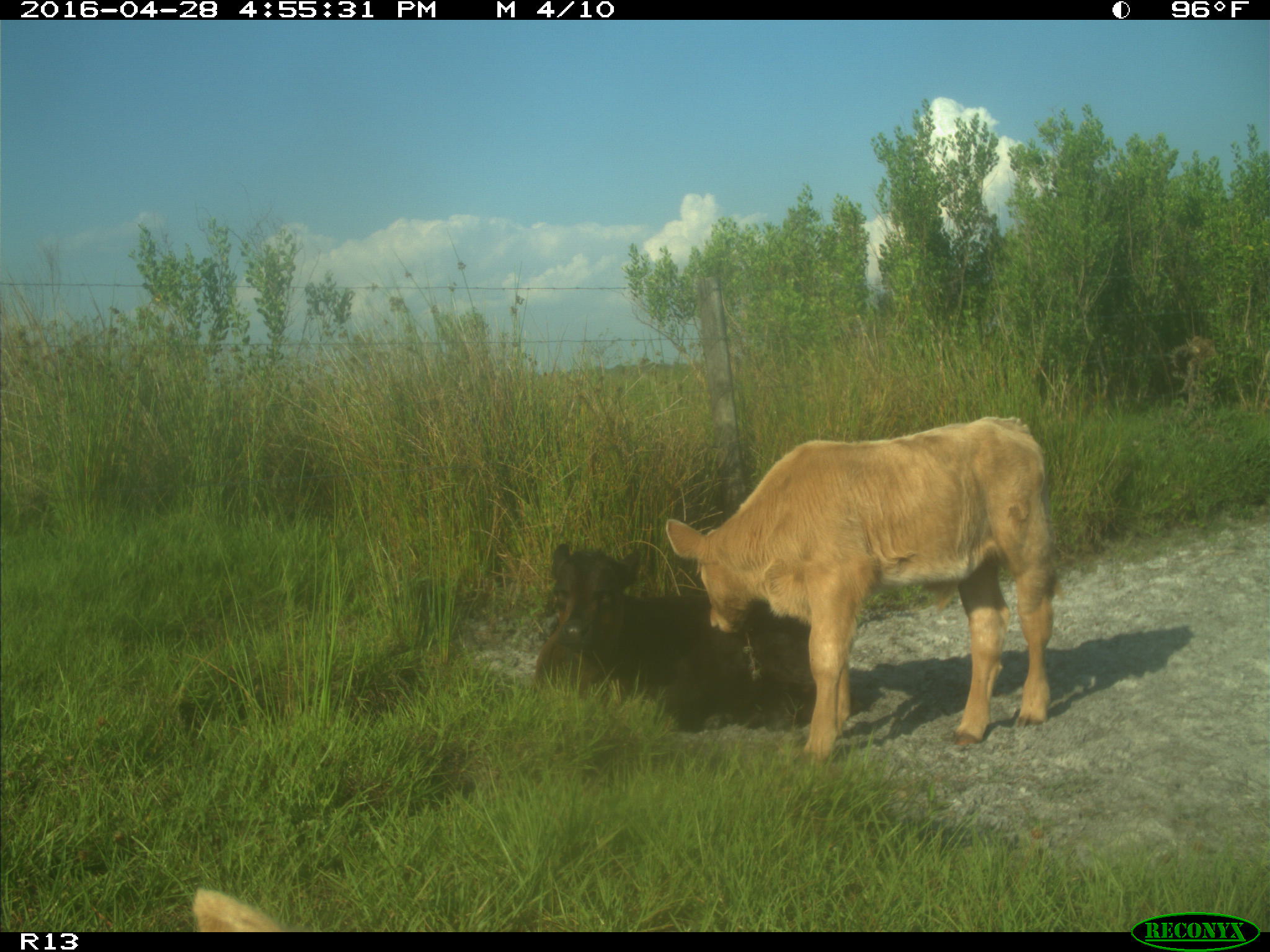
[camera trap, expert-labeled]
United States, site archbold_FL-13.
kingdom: Animalia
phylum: Chordata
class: Mammalia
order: Artiodactyla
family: Bovidae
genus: Bos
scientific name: Bos taurus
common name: domestic cow